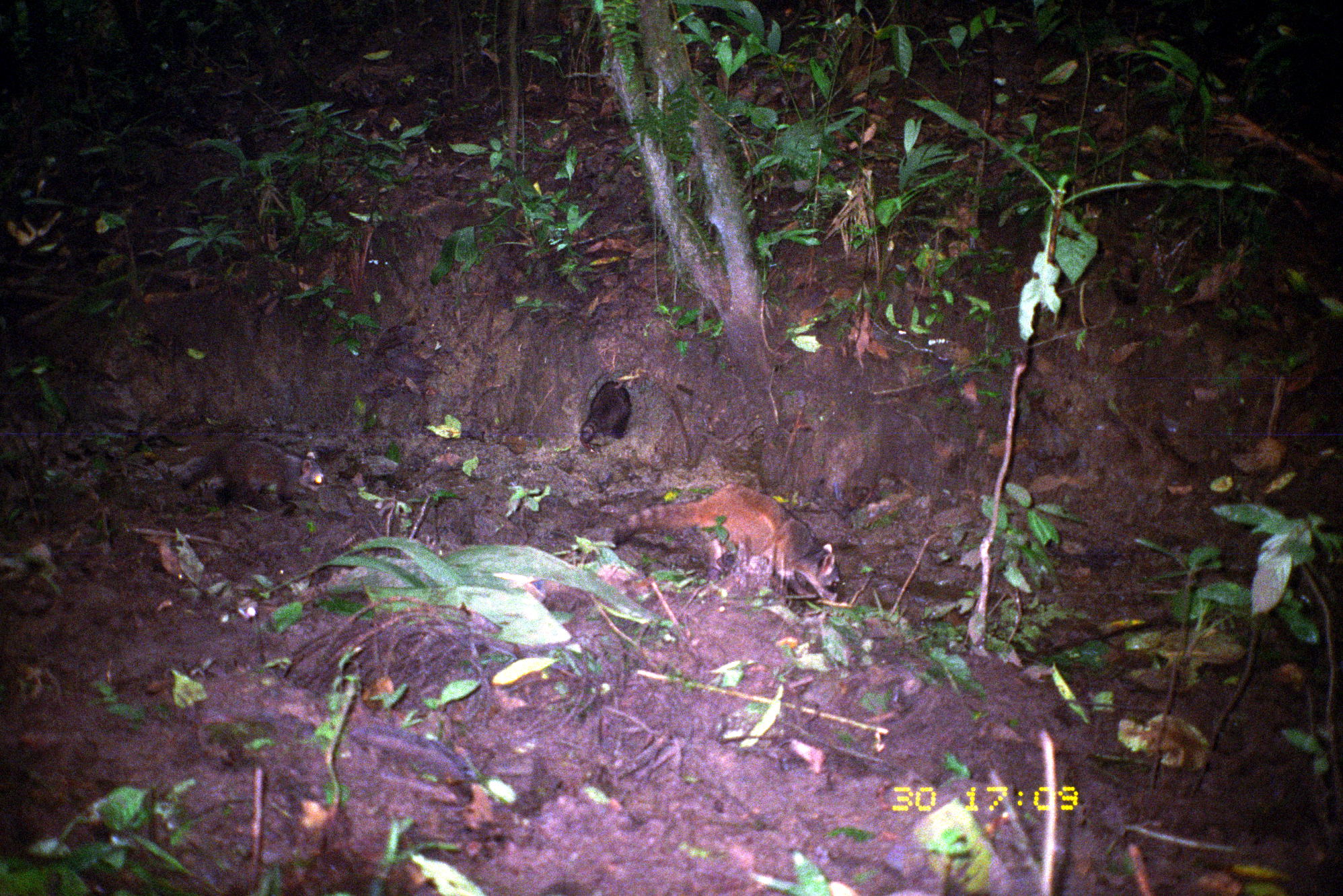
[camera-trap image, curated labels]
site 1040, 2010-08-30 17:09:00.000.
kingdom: Animalia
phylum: Chordata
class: Mammalia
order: Carnivora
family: Procyonidae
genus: Procyon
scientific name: Procyon cancrivorus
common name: crab-eating raccoon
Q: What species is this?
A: Procyon cancrivorus (crab-eating raccoon).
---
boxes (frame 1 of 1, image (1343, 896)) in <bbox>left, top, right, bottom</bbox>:
procyon cancrivorus: <bbox>608, 483, 840, 603</bbox>; <bbox>180, 439, 327, 517</bbox>; <bbox>579, 379, 633, 445</bbox>